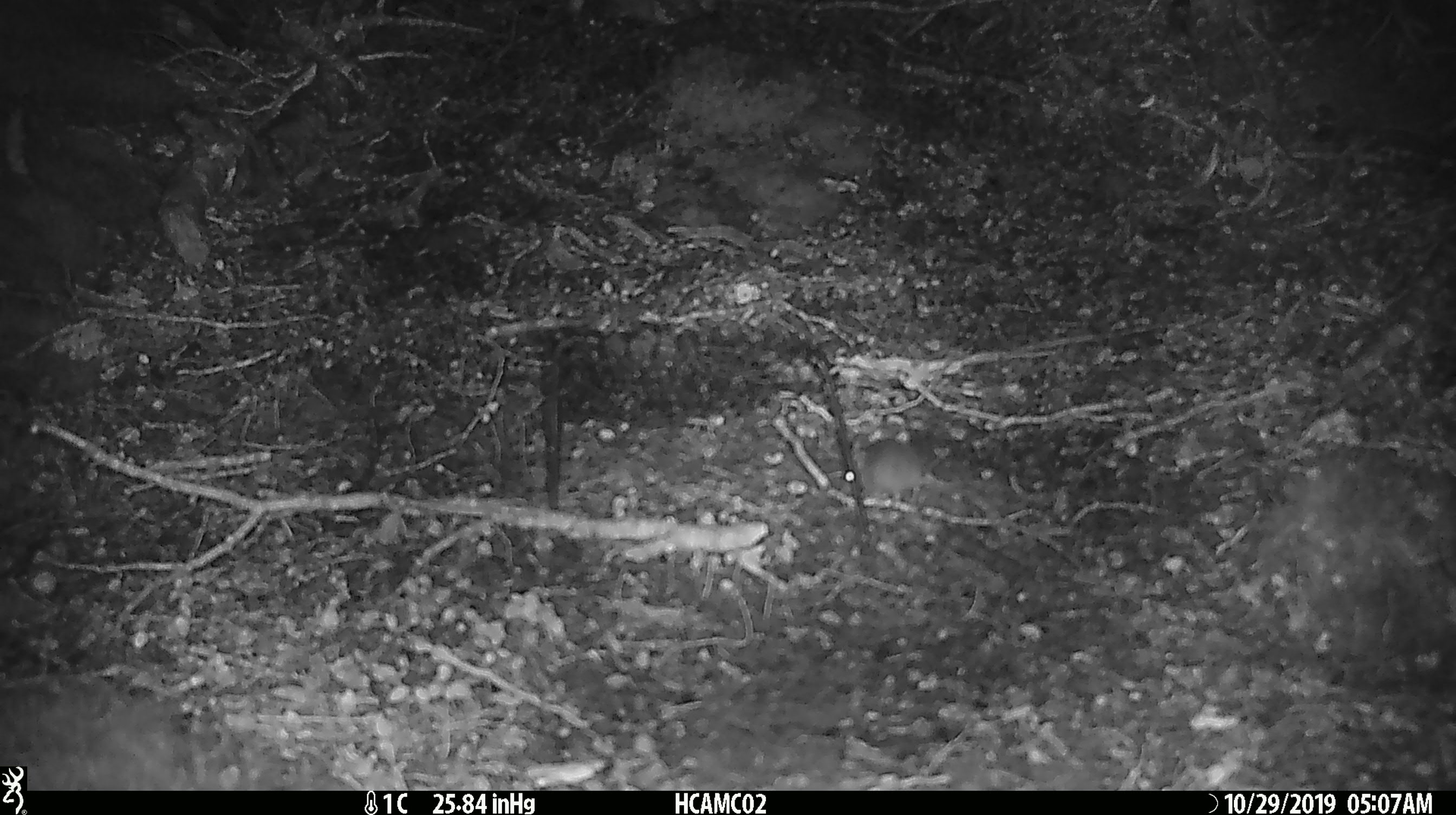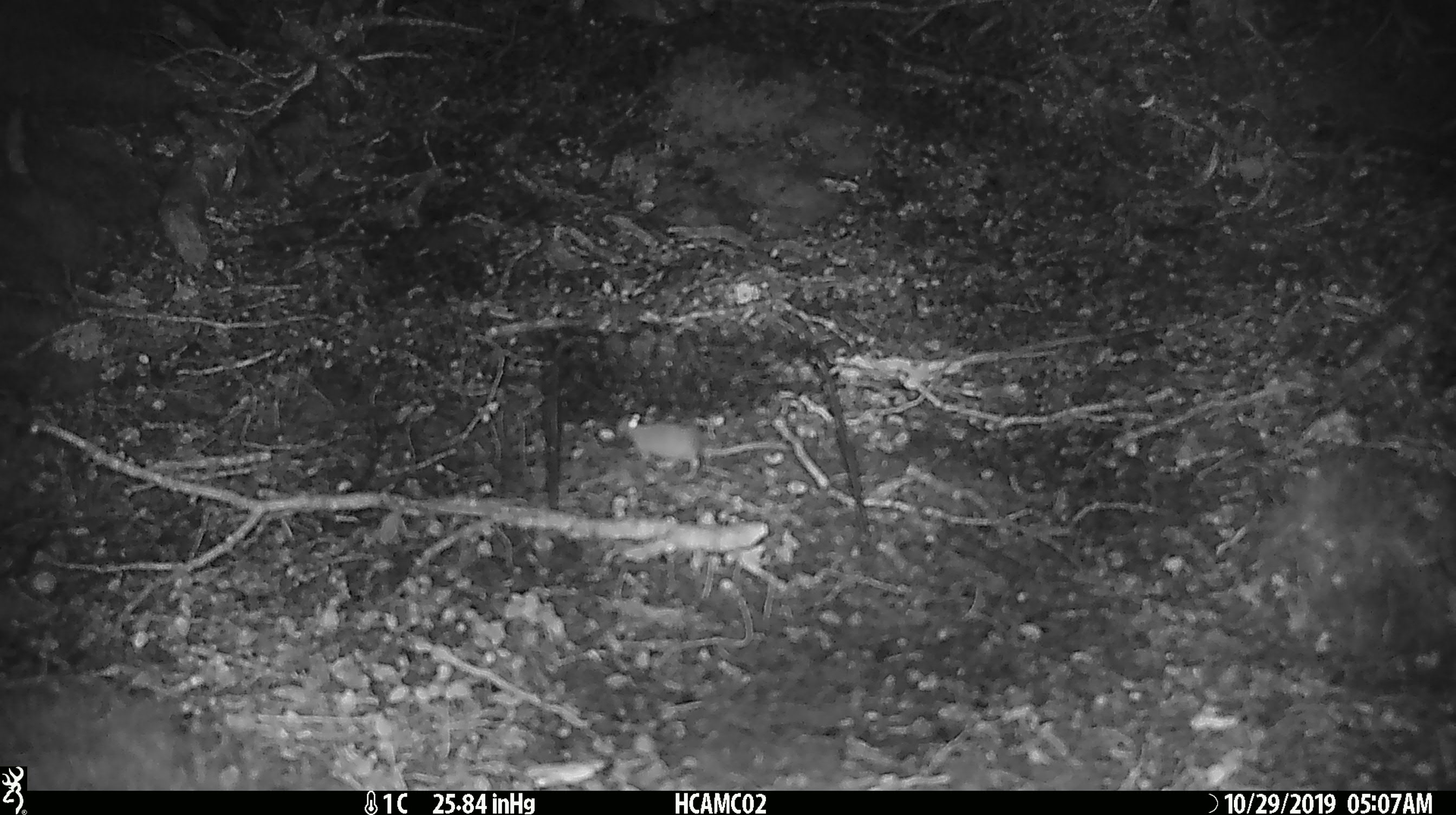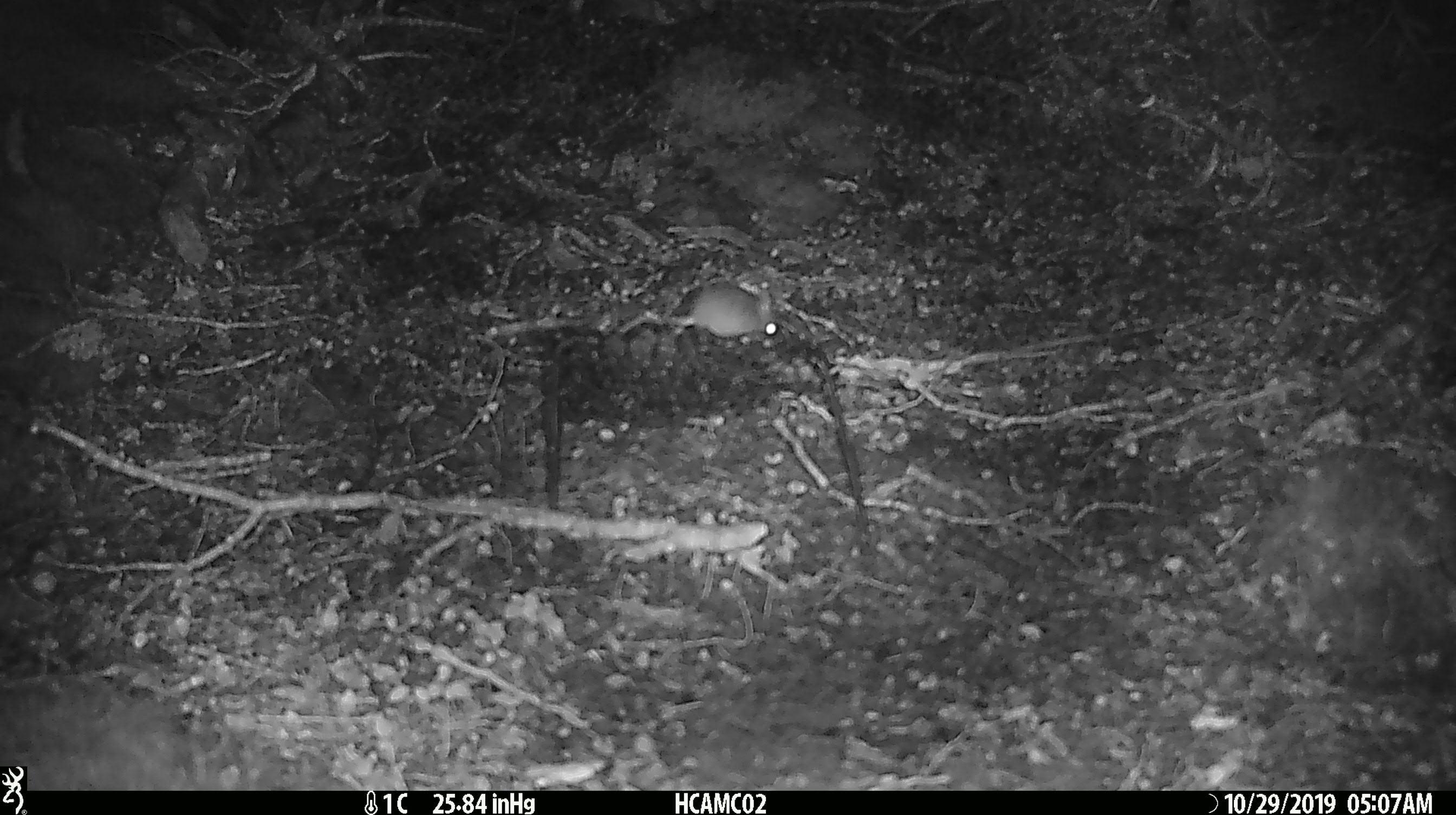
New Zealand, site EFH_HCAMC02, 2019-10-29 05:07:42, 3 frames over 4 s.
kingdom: Animalia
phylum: Chordata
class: Mammalia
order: Rodentia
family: Muridae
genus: Mus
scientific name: Mus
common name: mouse